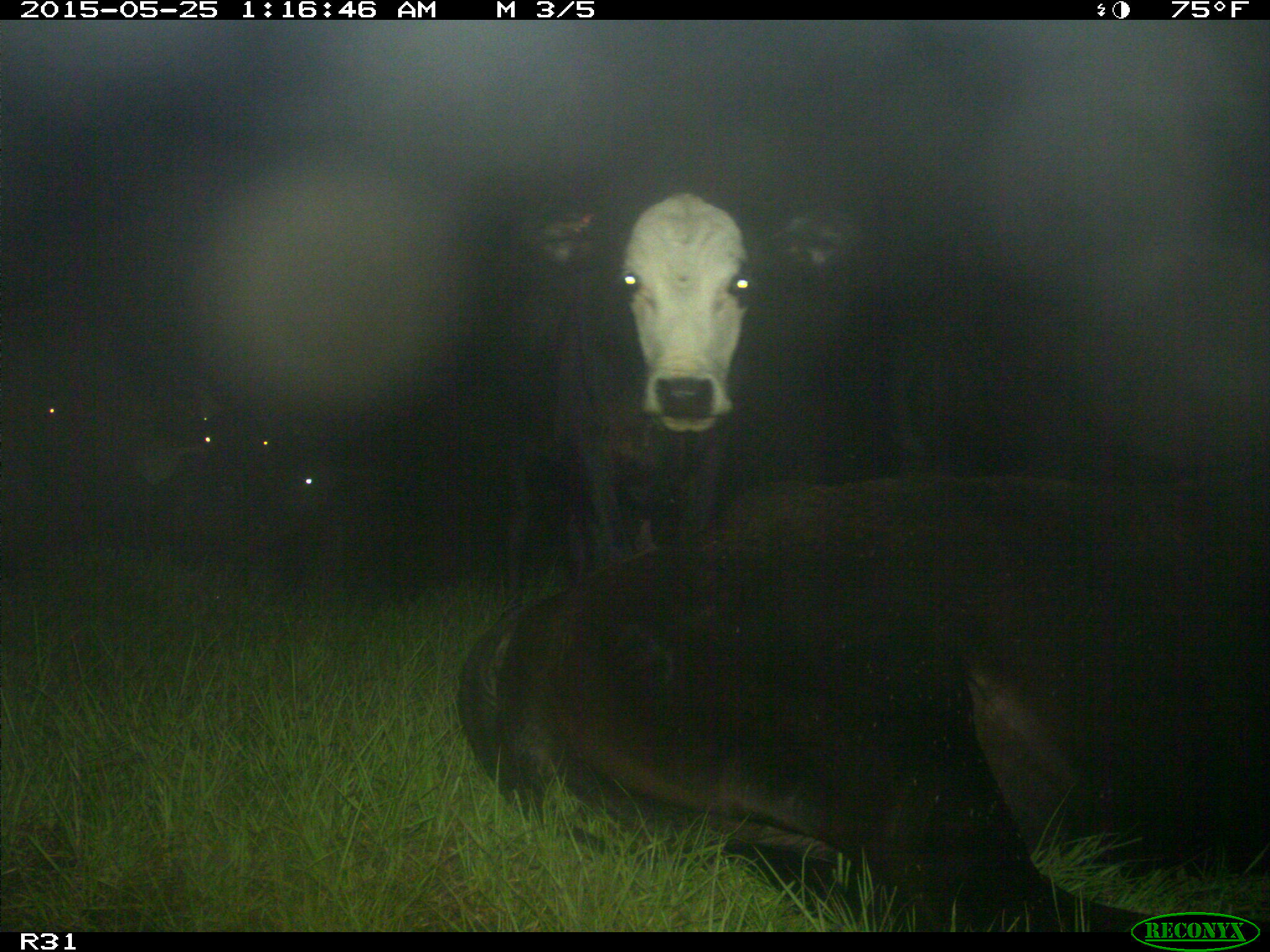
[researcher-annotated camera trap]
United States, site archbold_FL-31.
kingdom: Animalia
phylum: Chordata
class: Mammalia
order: Artiodactyla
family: Bovidae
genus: Bos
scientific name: Bos taurus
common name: domestic cow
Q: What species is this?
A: Bos taurus (domestic cow).